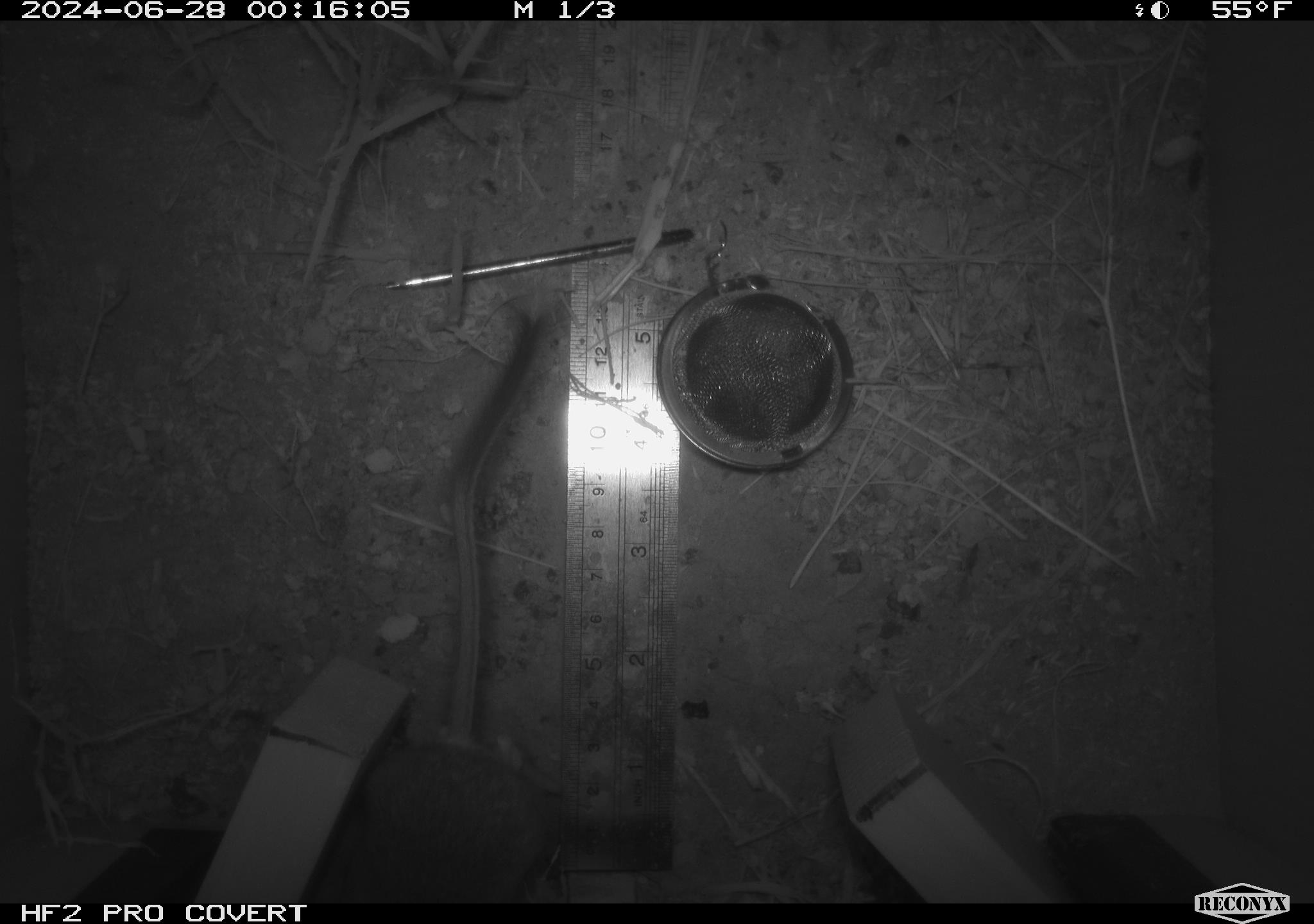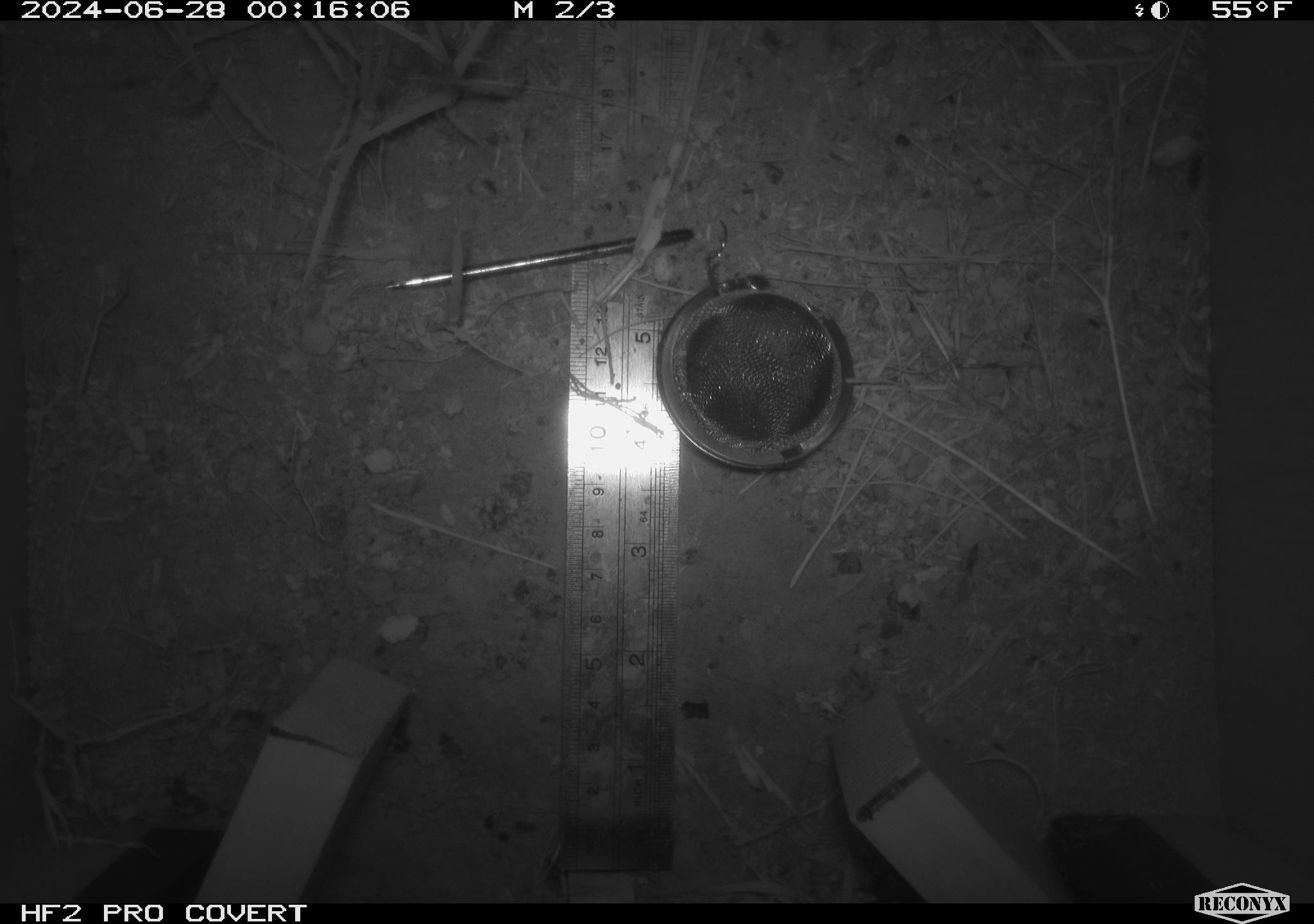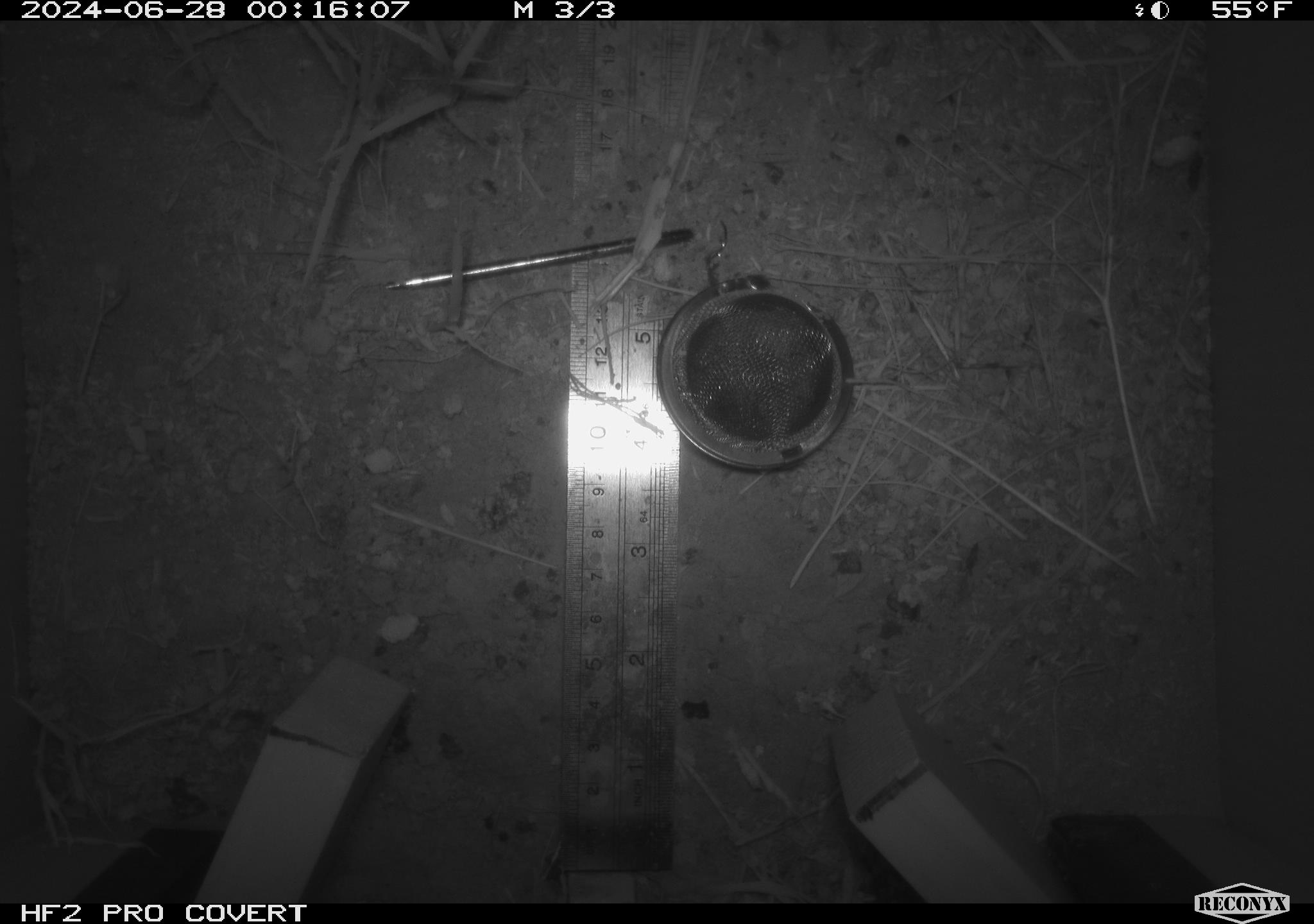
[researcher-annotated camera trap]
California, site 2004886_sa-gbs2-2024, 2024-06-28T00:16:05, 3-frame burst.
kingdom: Animalia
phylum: Chordata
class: Mammalia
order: Rodentia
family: Heteromyidae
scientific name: Heteromyidae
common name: kangaroo rats and pocket mice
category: heteromyidae family